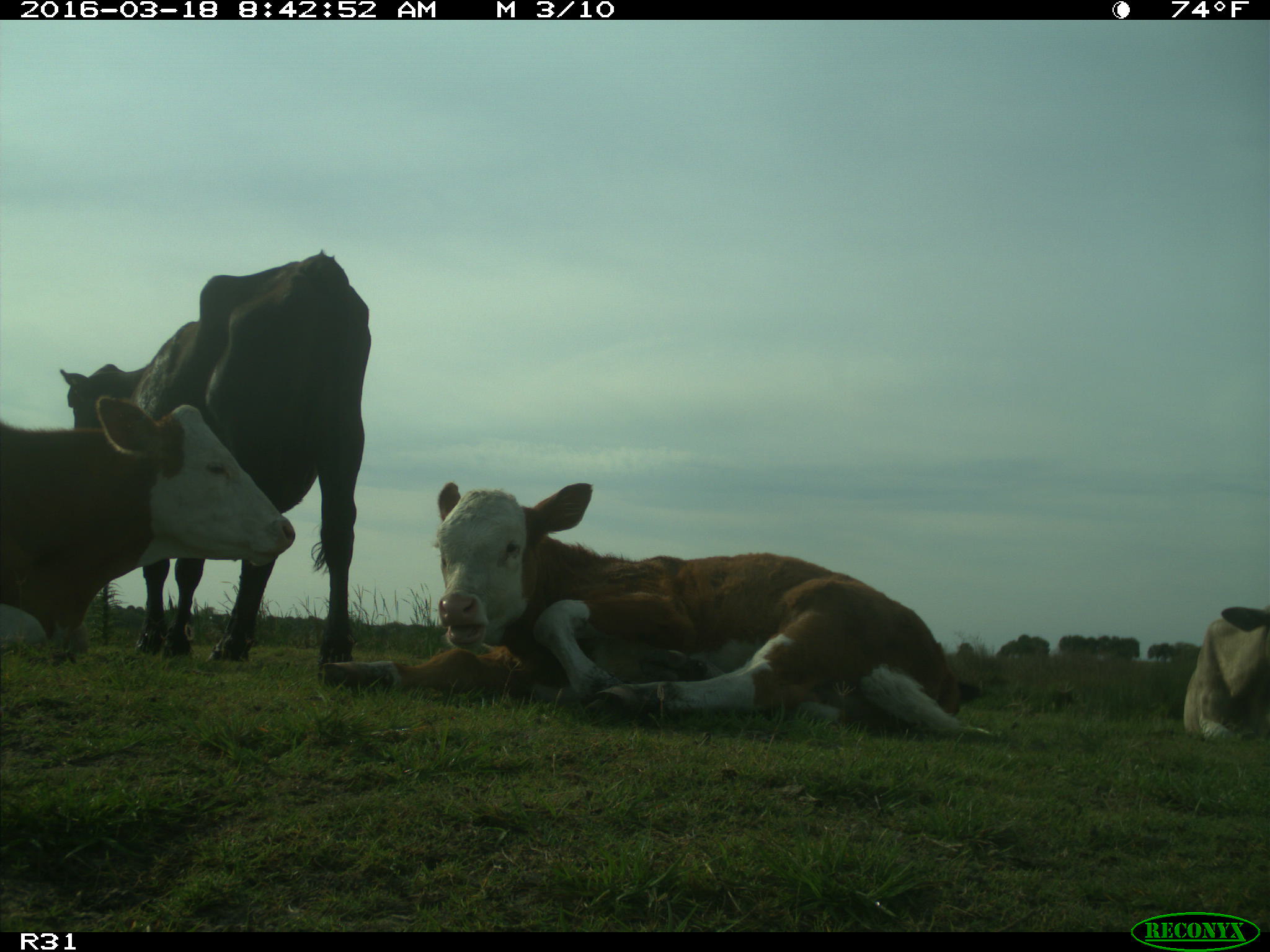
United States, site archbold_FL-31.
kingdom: Animalia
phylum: Chordata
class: Mammalia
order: Artiodactyla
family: Bovidae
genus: Bos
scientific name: Bos taurus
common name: domestic cow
Bos taurus (domestic cow).